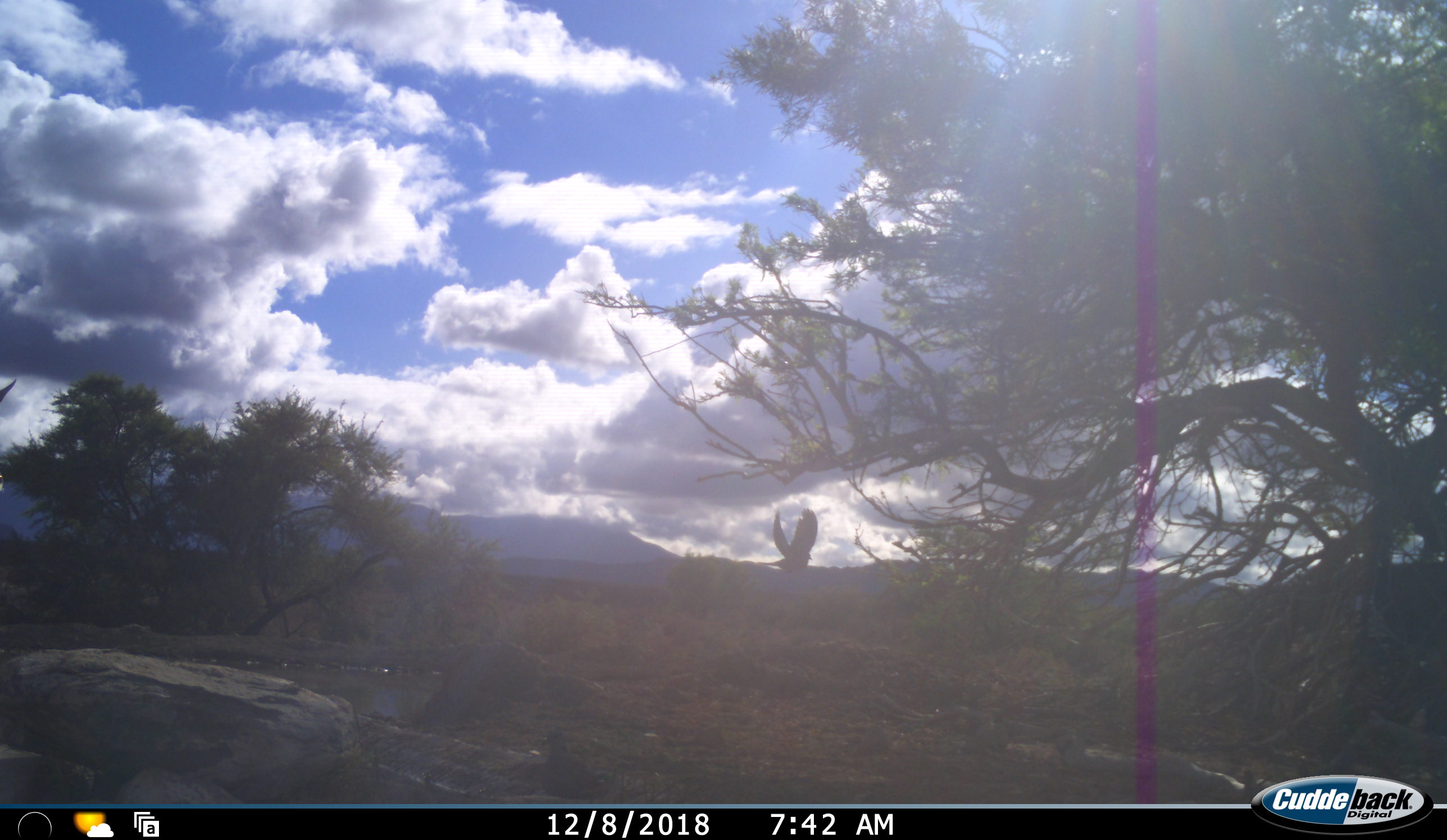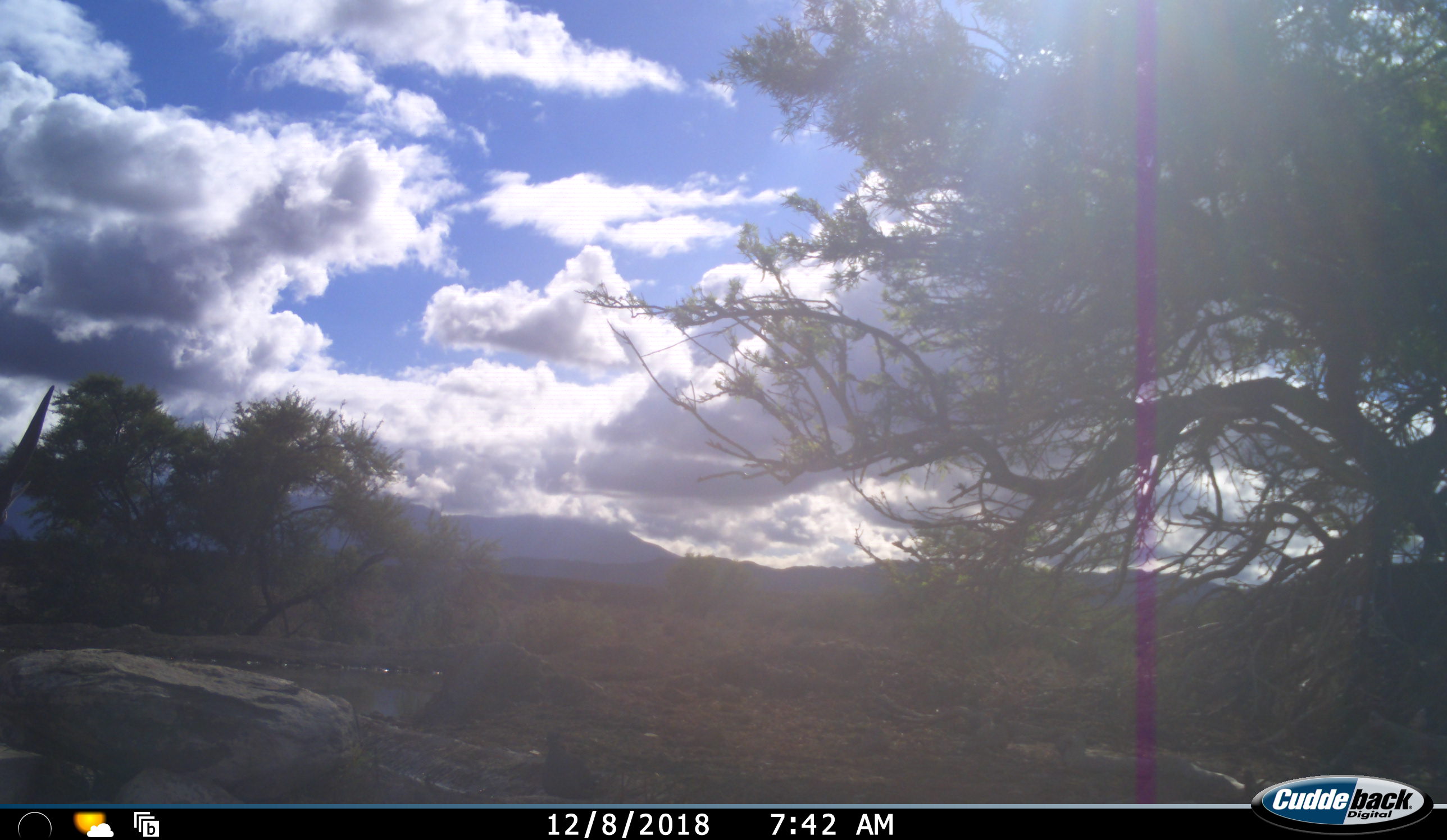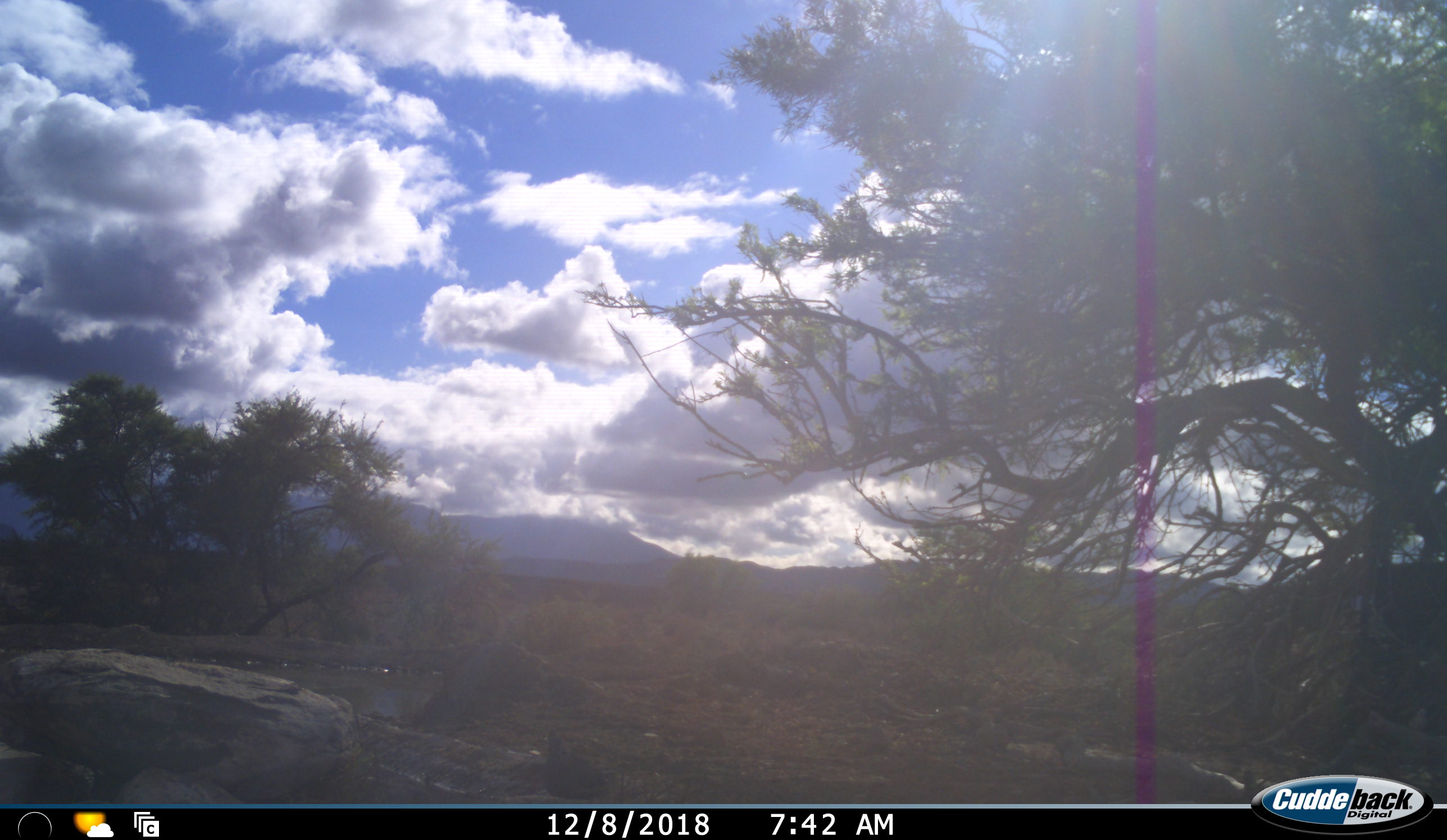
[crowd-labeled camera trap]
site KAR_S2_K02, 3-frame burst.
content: unidentified animal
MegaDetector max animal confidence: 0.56